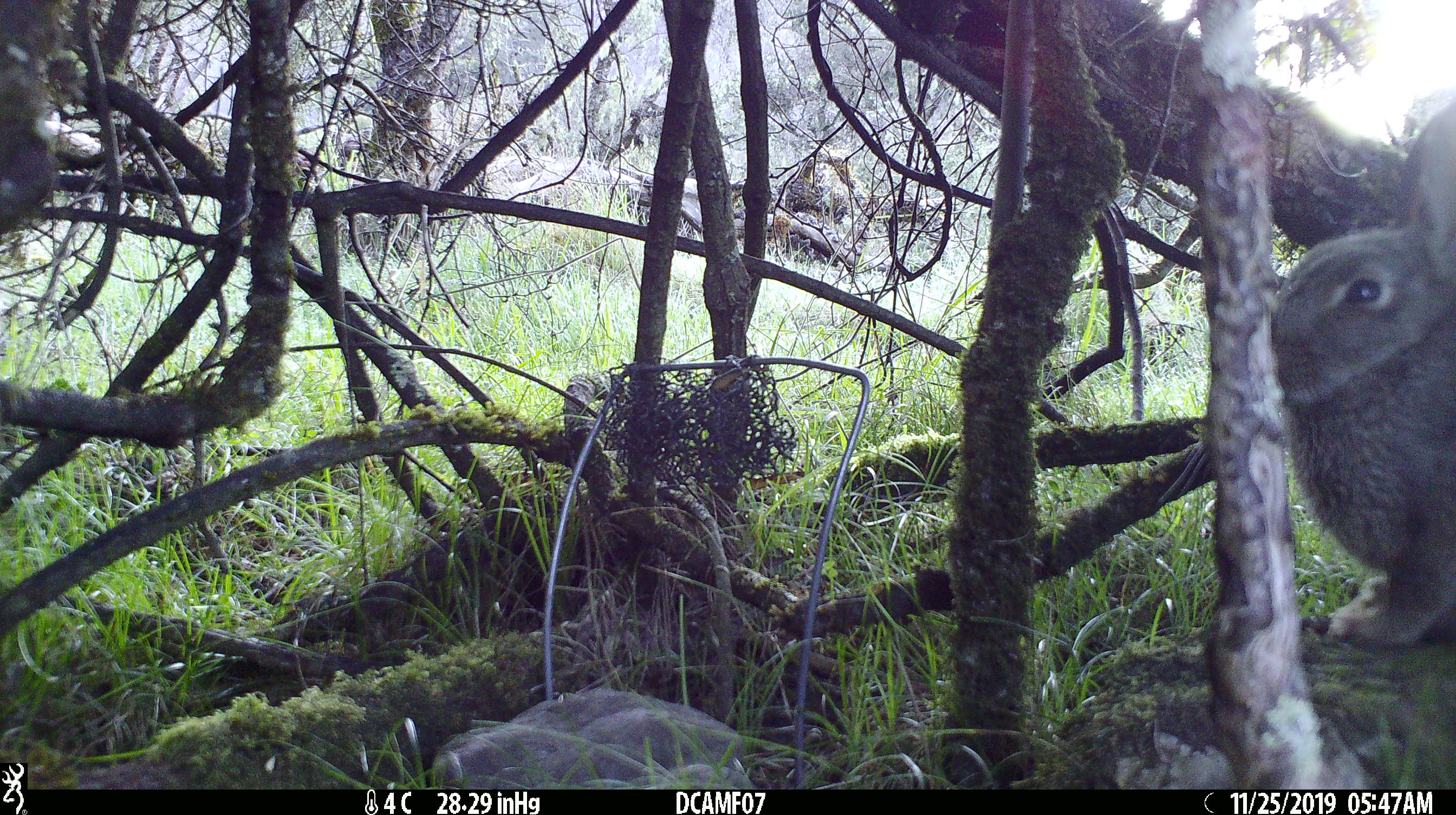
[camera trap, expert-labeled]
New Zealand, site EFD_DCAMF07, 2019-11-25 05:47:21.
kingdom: Animalia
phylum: Chordata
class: Mammalia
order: Lagomorpha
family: Leporidae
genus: Oryctolagus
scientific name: Oryctolagus cuniculus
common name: european rabbit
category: rabbit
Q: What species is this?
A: Rabbit (european rabbit) (Oryctolagus cuniculus).